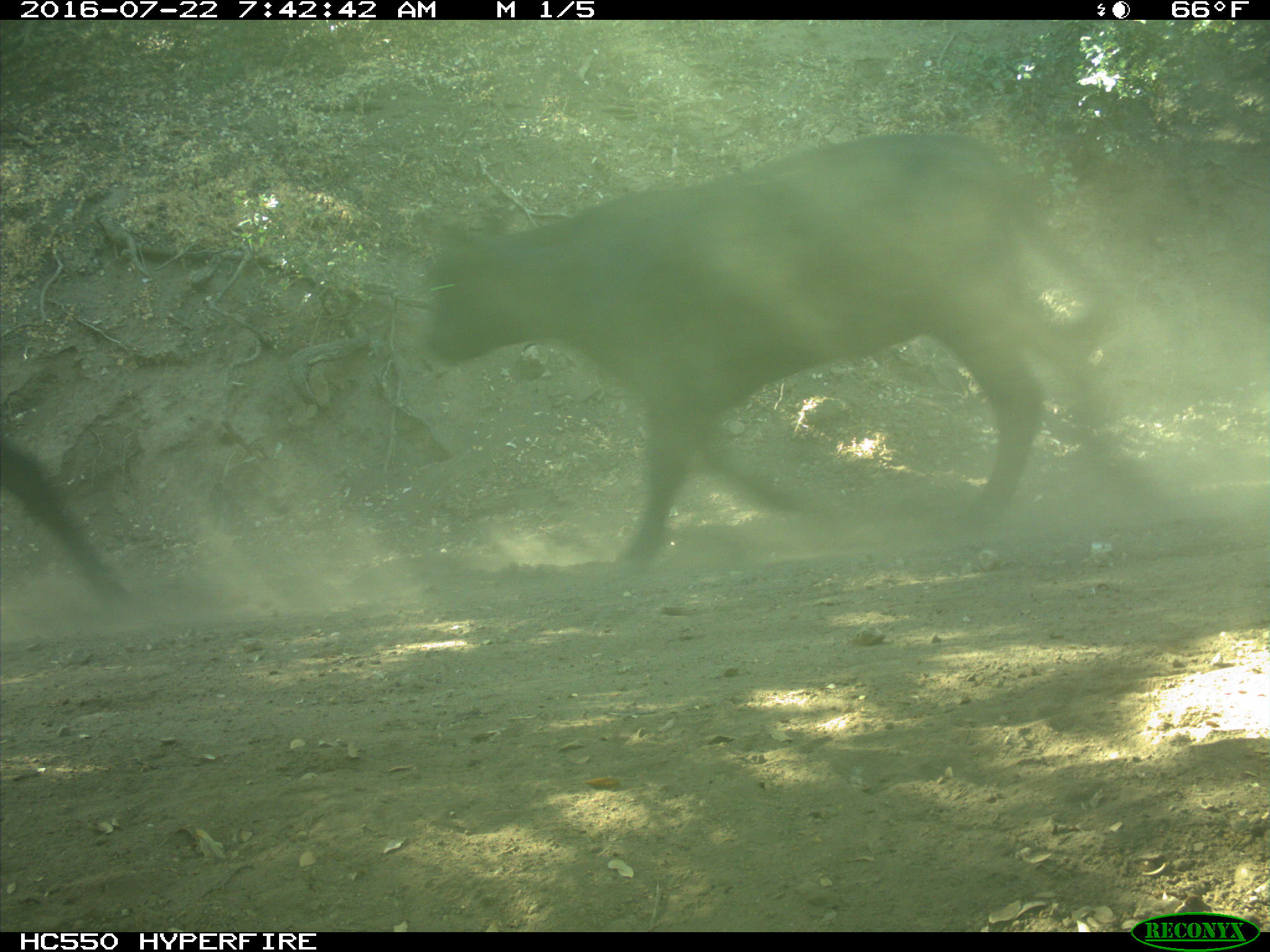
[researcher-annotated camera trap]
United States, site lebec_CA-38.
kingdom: Animalia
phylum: Chordata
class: Mammalia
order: Artiodactyla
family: Bovidae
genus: Bos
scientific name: Bos taurus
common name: domestic cow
Bos taurus (domestic cow).